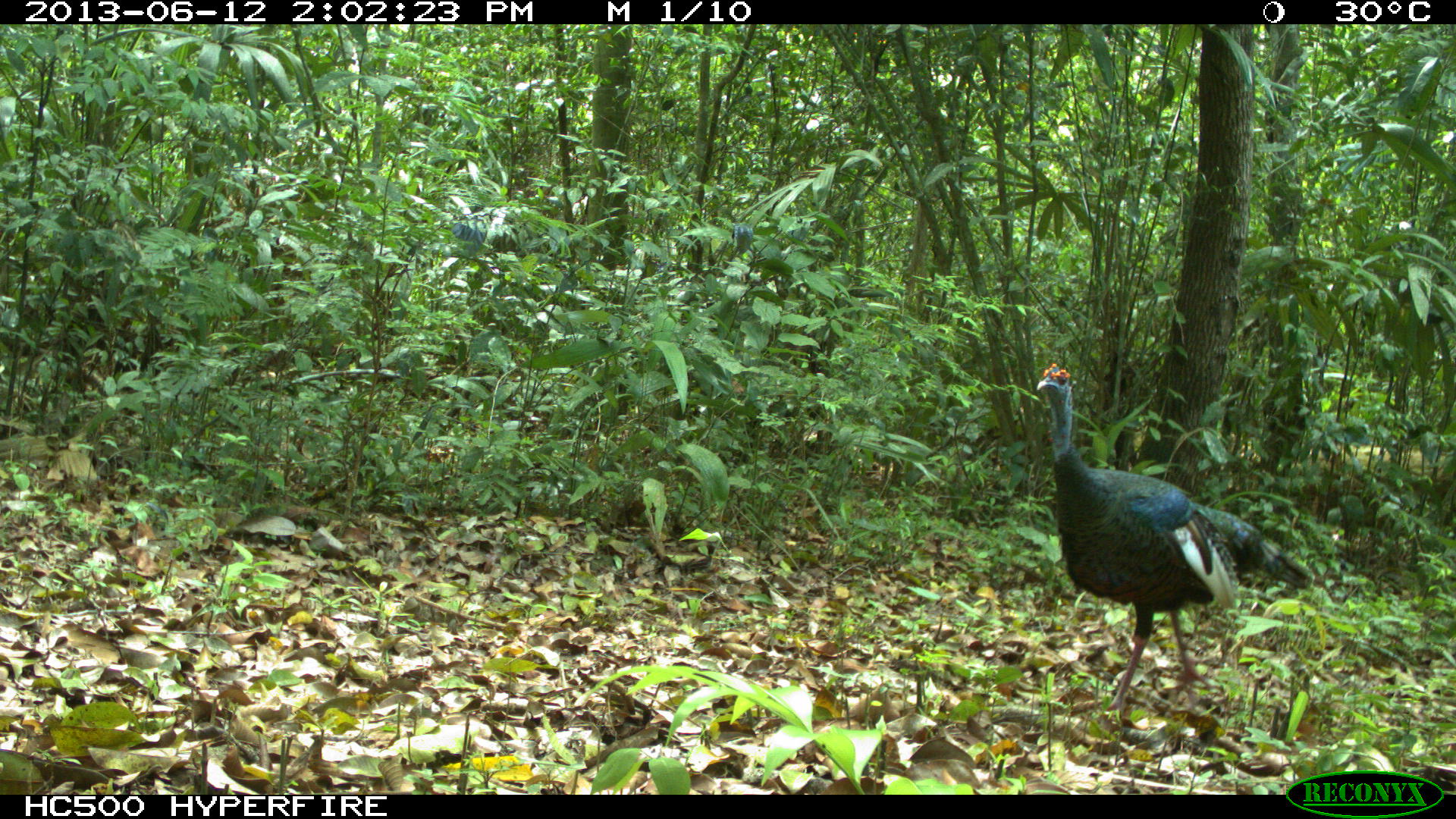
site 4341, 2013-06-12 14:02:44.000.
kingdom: Animalia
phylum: Chordata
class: Aves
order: Galliformes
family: Phasianidae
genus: Meleagris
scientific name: Meleagris ocellata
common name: ocellated turkey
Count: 1.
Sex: male.